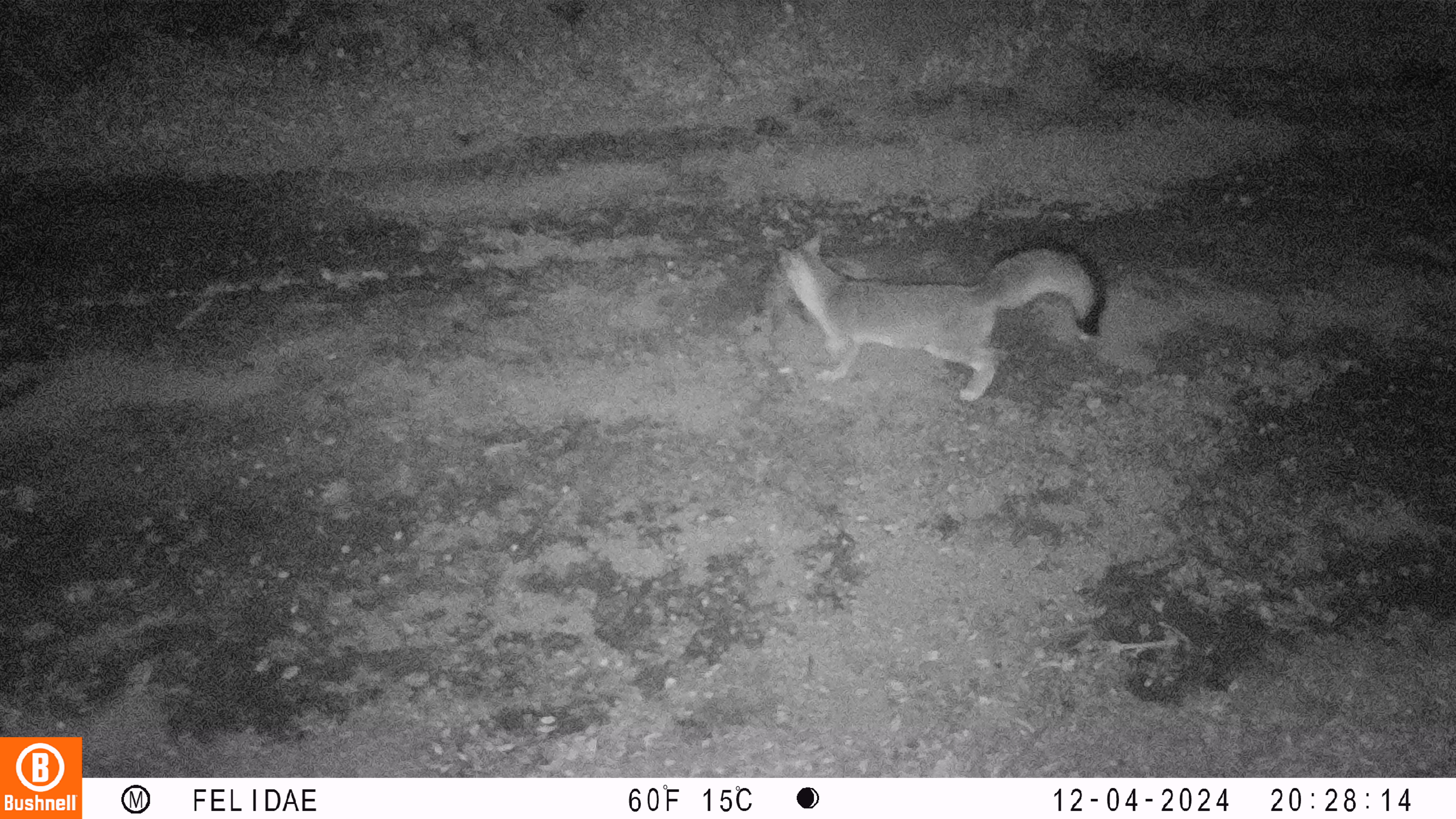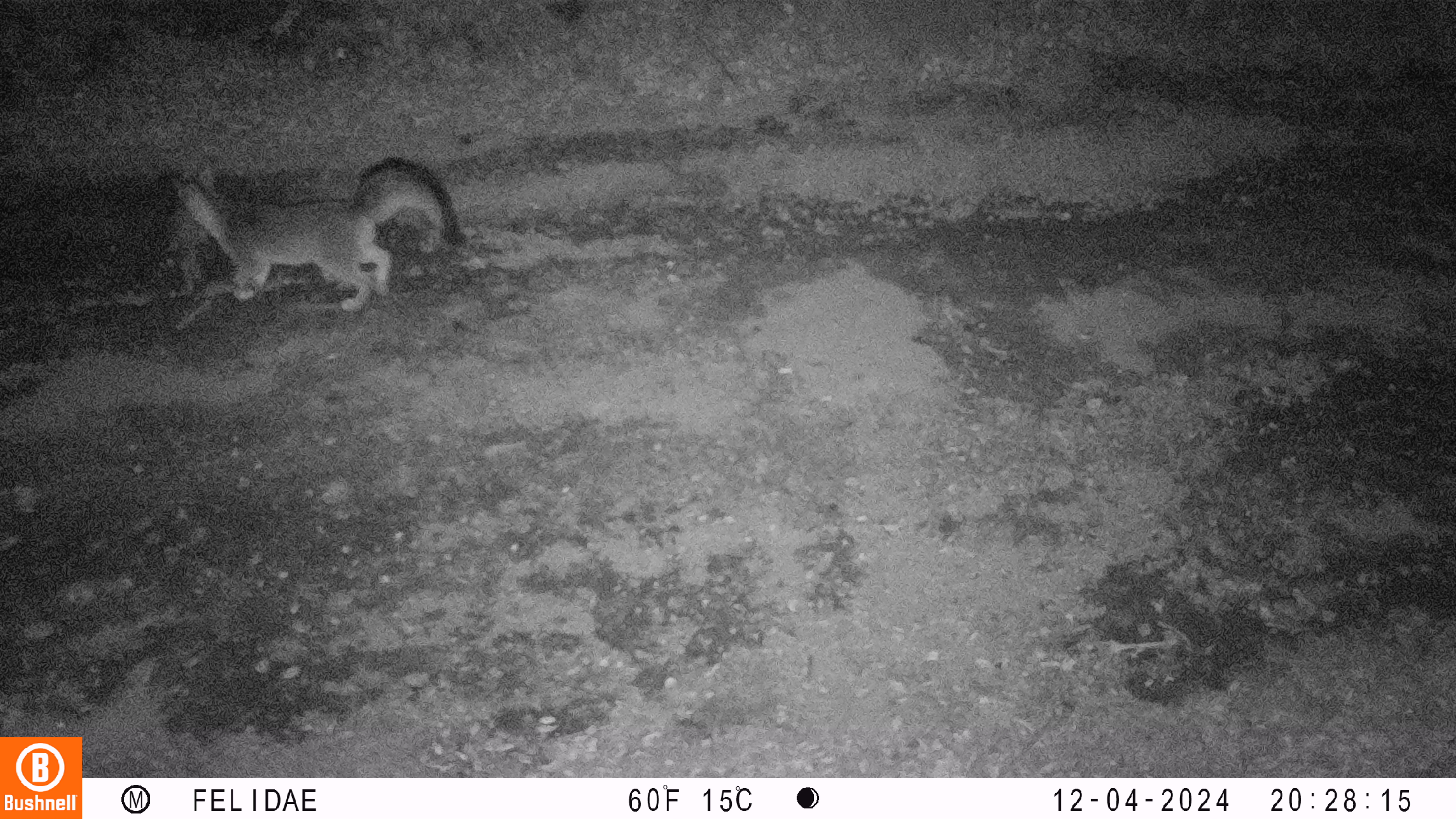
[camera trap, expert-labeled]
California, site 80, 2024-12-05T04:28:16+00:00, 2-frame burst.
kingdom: Animalia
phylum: Chordata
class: Mammalia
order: Carnivora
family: Canidae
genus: Urocyon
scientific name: Urocyon cinereoargenteus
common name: gray fox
Gray fox (Urocyon cinereoargenteus).